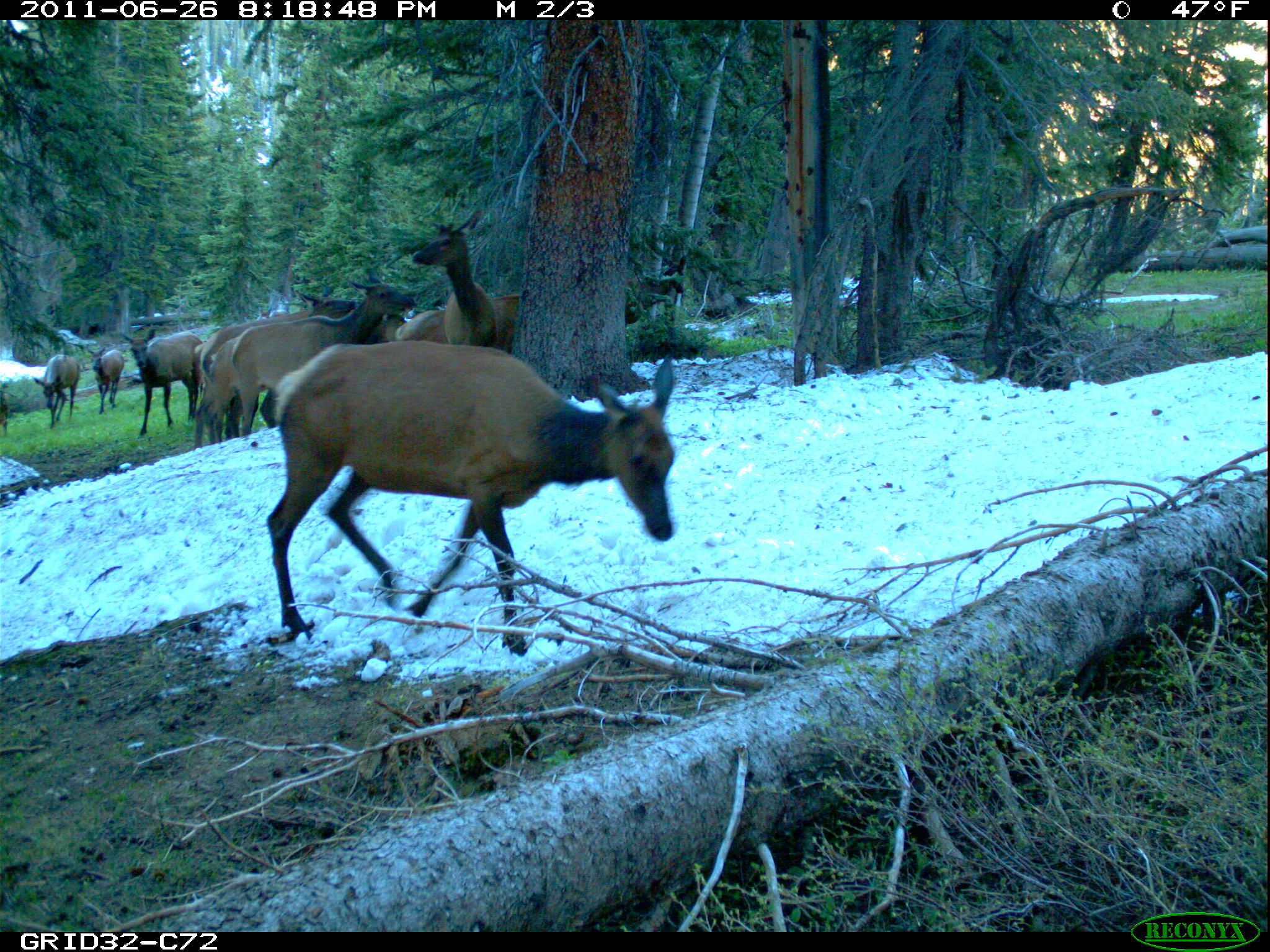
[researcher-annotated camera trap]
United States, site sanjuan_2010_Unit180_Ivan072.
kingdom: Animalia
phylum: Chordata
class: Mammalia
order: Artiodactyla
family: Cervidae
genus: Cervus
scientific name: Cervus elaphus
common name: red deer